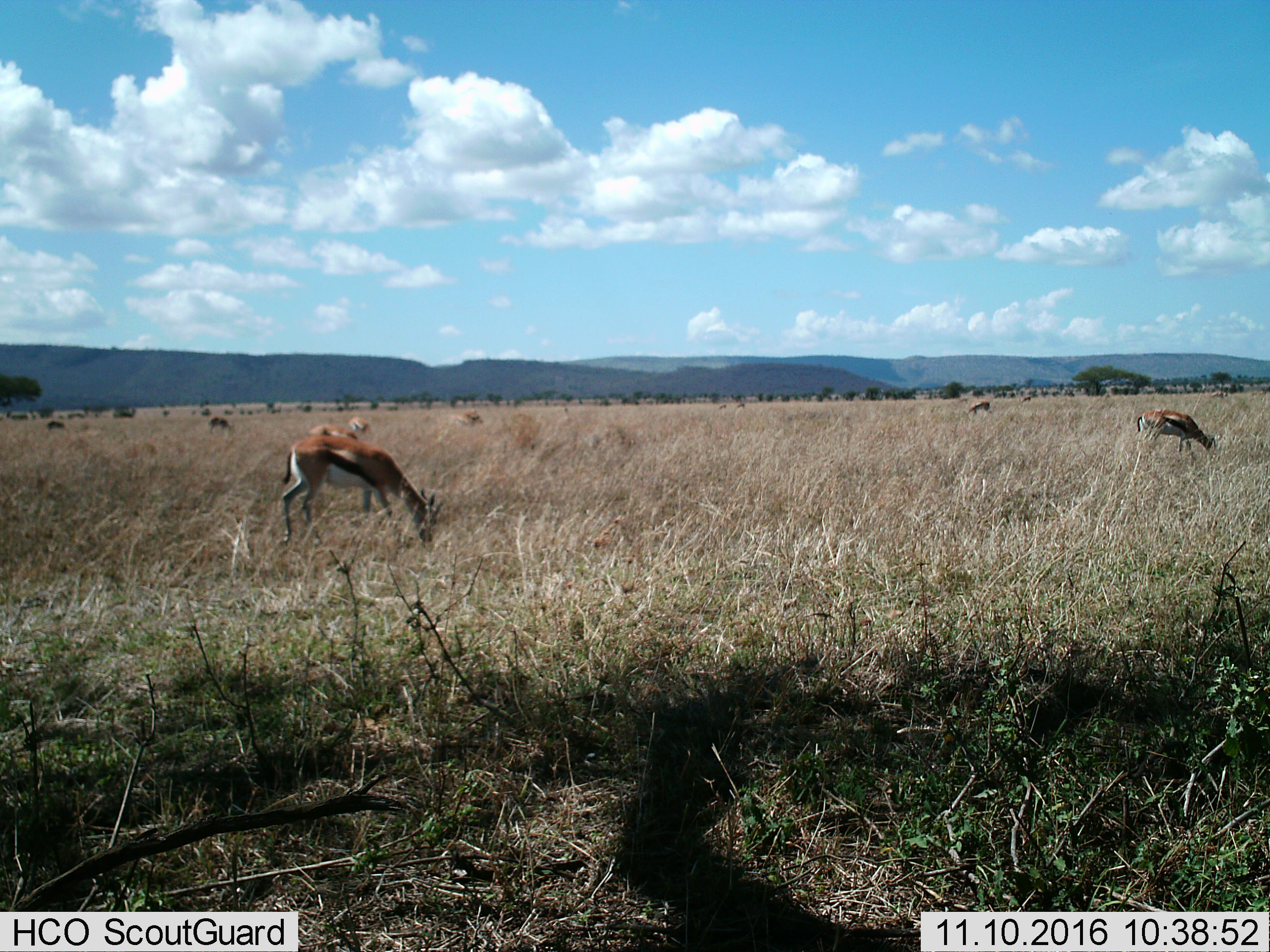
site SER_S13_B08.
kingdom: Animalia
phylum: Chordata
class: Mammalia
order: Artiodactyla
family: Bovidae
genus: Eudorcas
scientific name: Eudorcas thomsonii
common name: thomson's gazelle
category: gazellethomsons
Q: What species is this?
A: Gazellethomsons (thomson's gazelle) (Eudorcas thomsonii).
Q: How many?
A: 8.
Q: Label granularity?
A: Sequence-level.